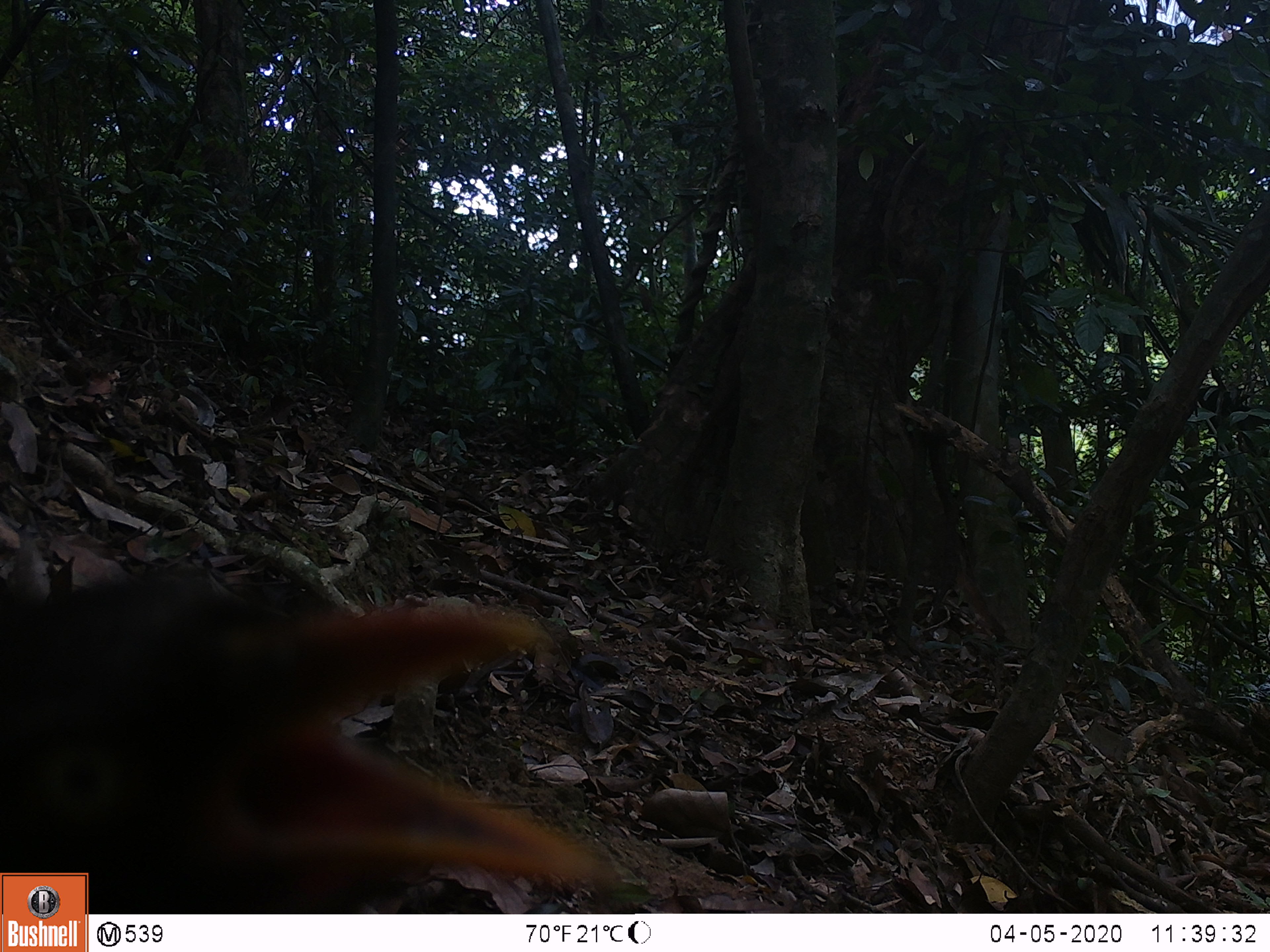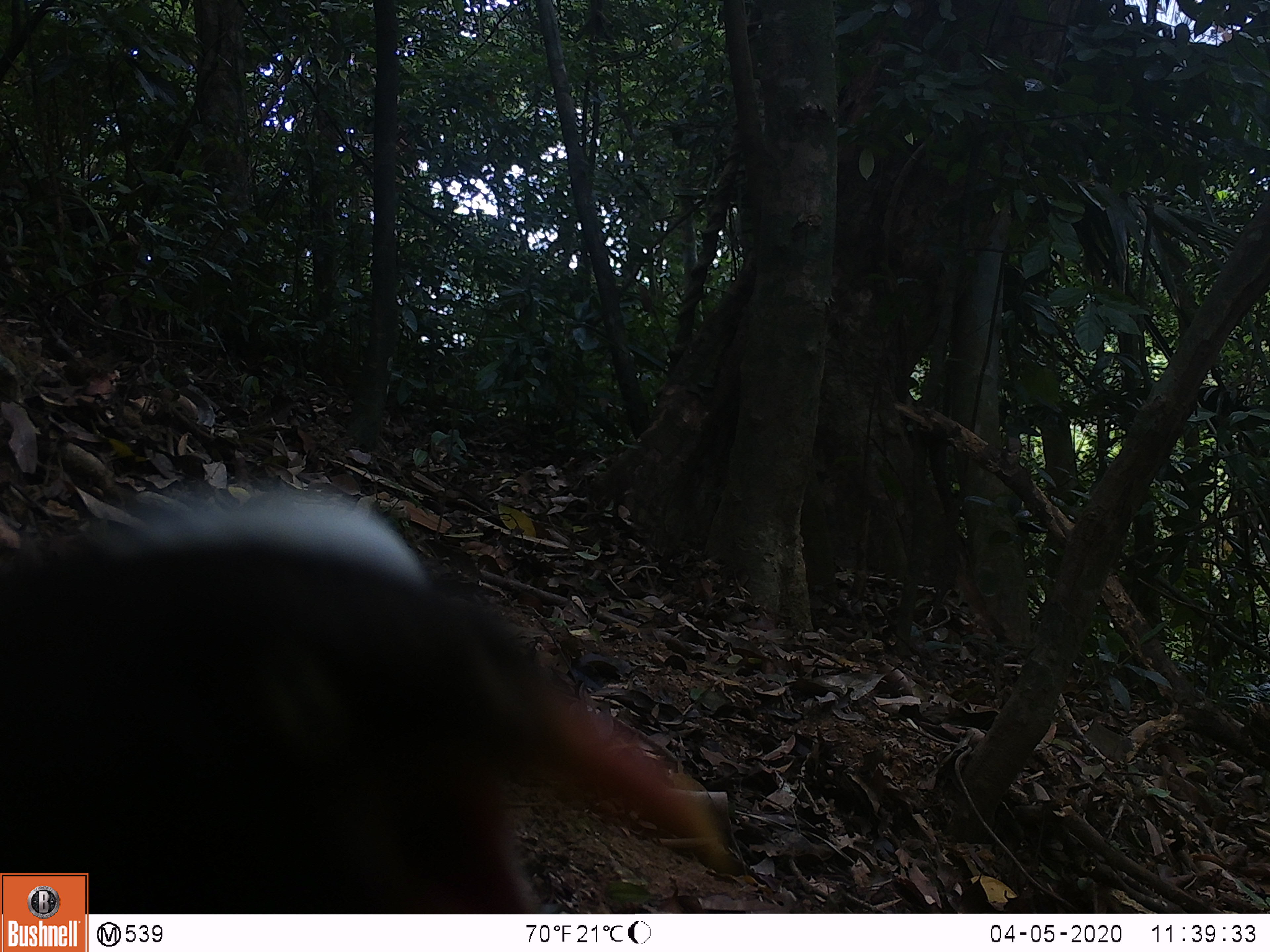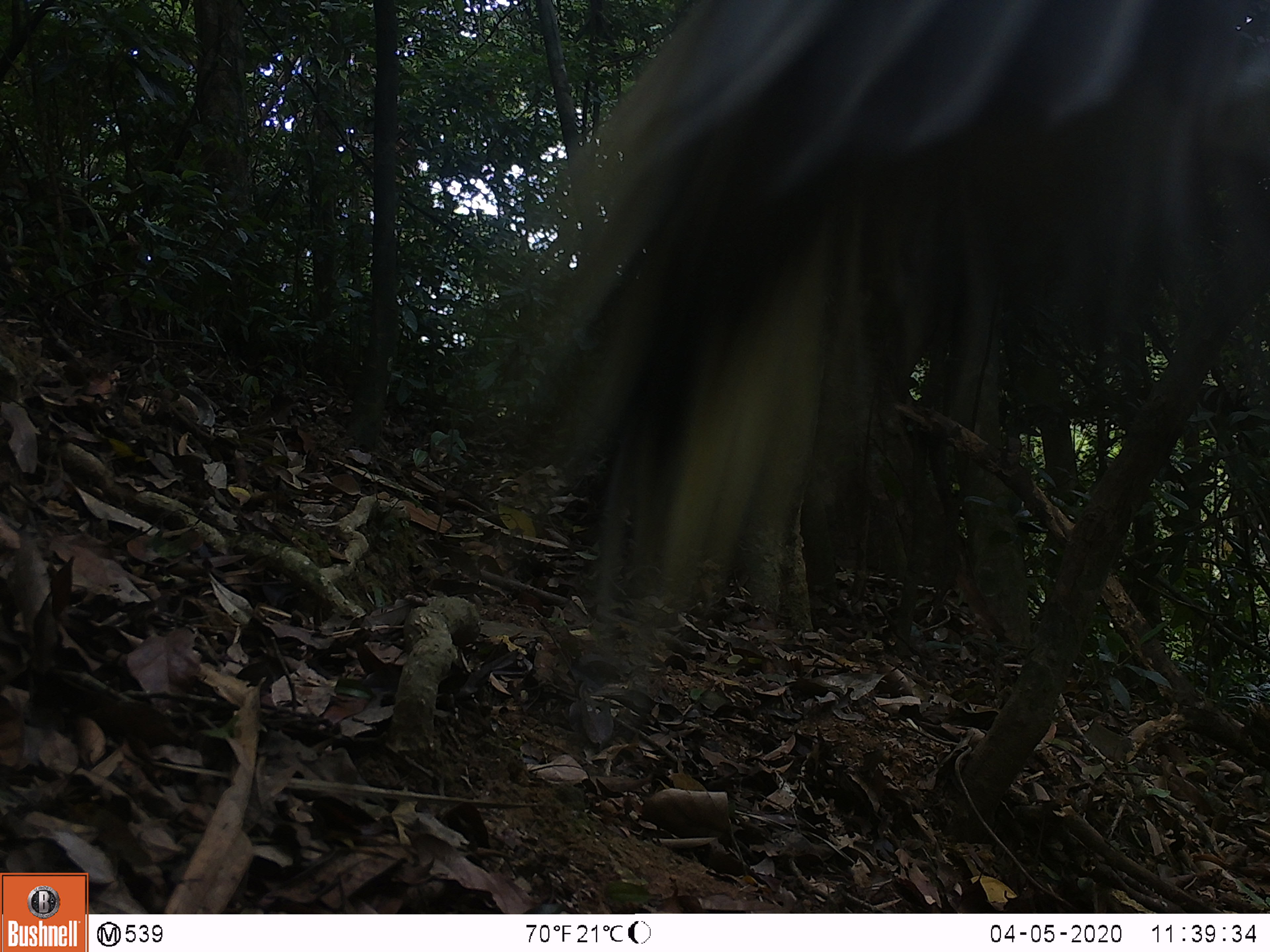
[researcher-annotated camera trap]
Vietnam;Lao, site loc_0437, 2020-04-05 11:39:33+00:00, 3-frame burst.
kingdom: Animalia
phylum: Chordata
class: Aves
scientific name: Aves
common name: bird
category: unidentified bird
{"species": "unidentified bird (bird) (Aves)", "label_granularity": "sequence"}